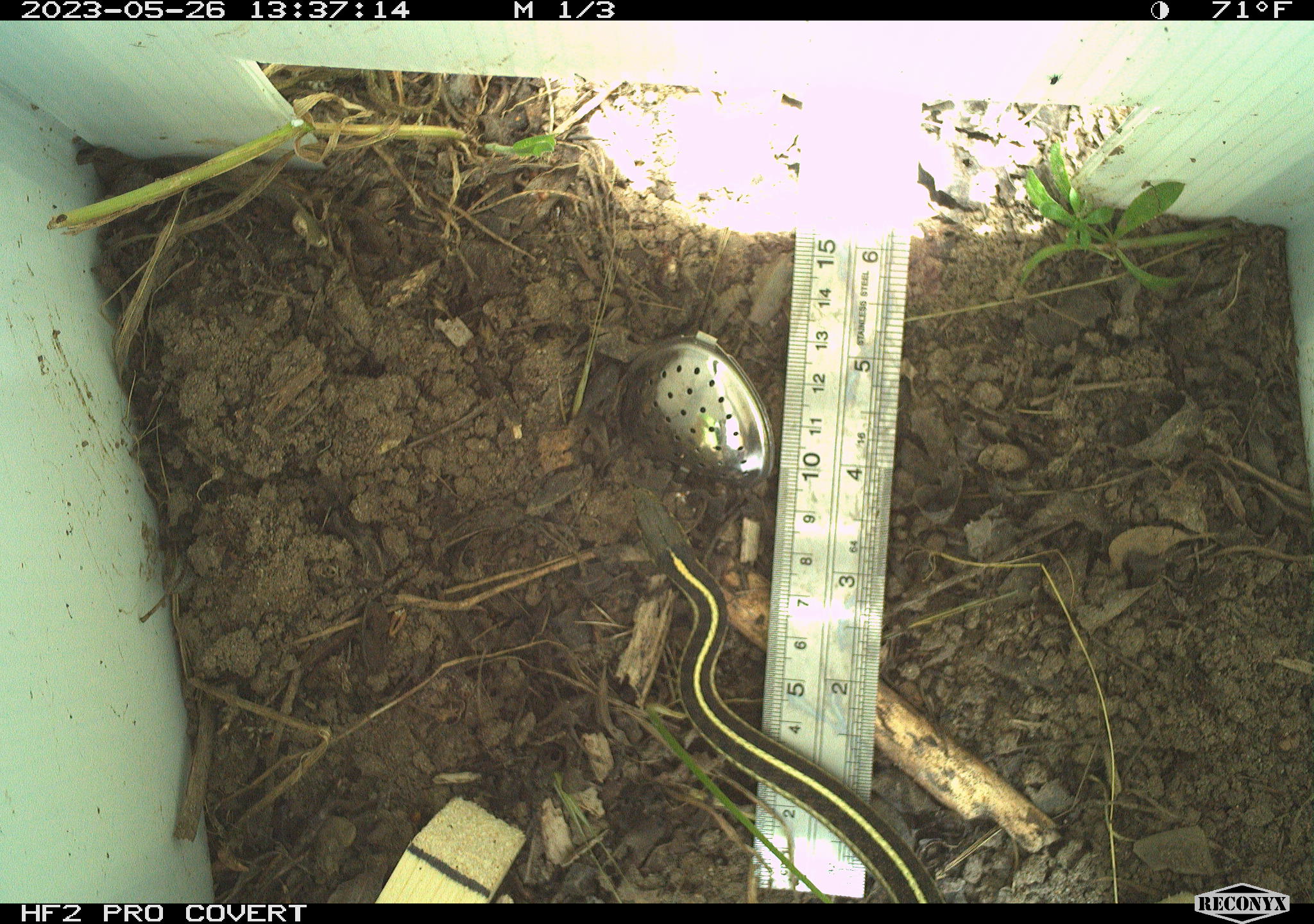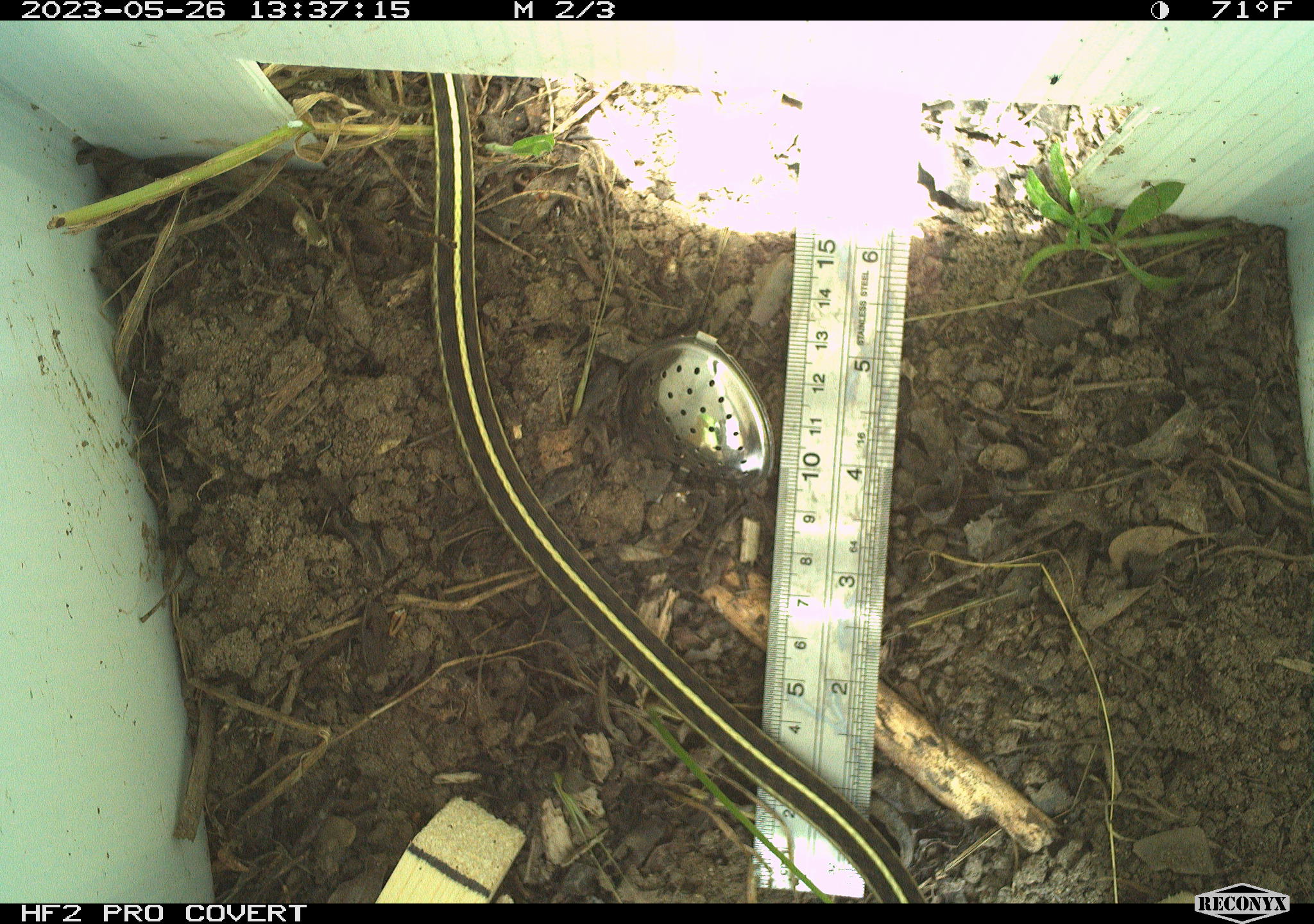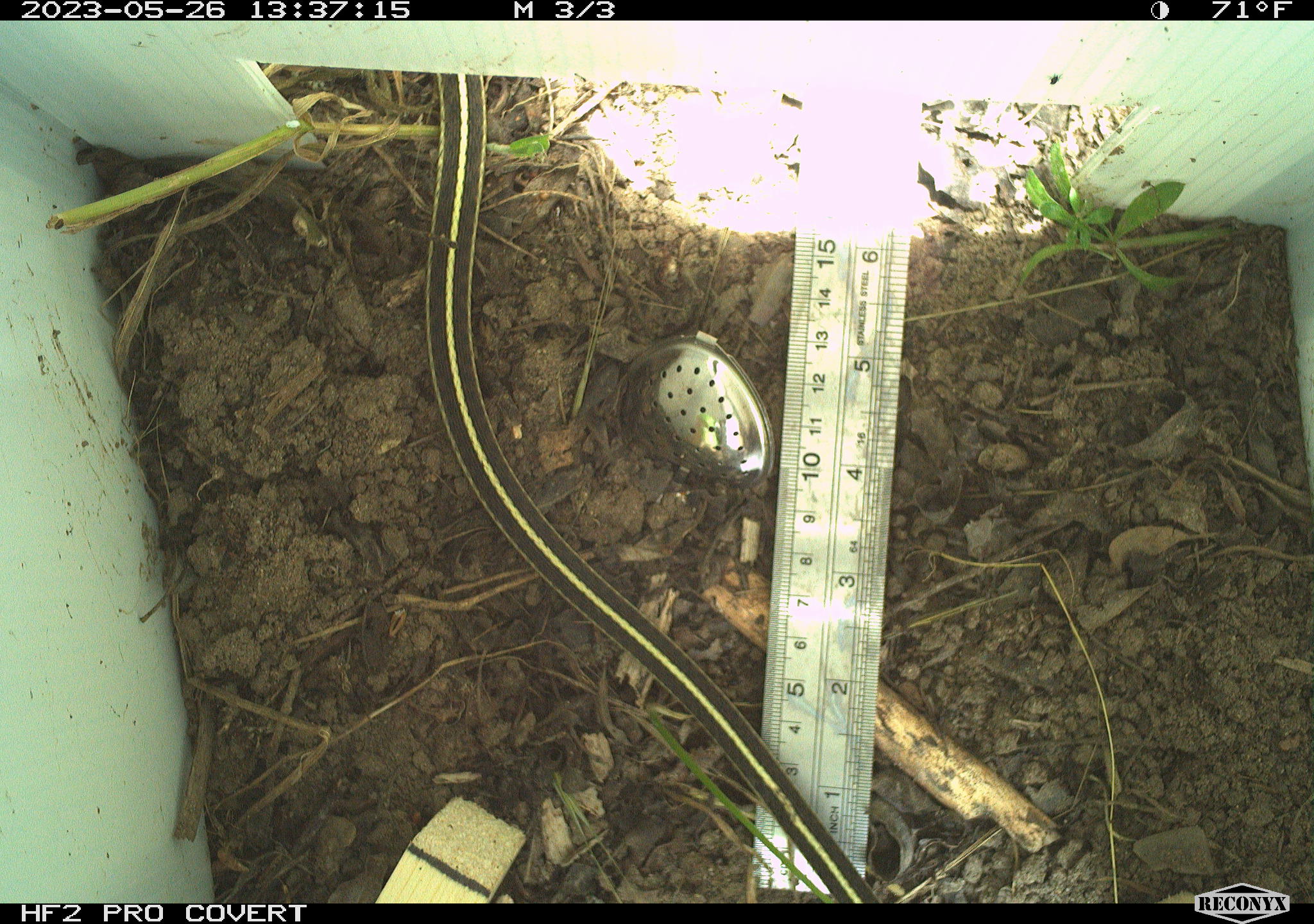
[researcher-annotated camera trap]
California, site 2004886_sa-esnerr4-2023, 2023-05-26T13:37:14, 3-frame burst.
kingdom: Animalia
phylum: Chordata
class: Reptilia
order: Squamata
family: Colubridae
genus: Thamnophis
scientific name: Thamnophis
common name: american gartersnakes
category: thamnophis species